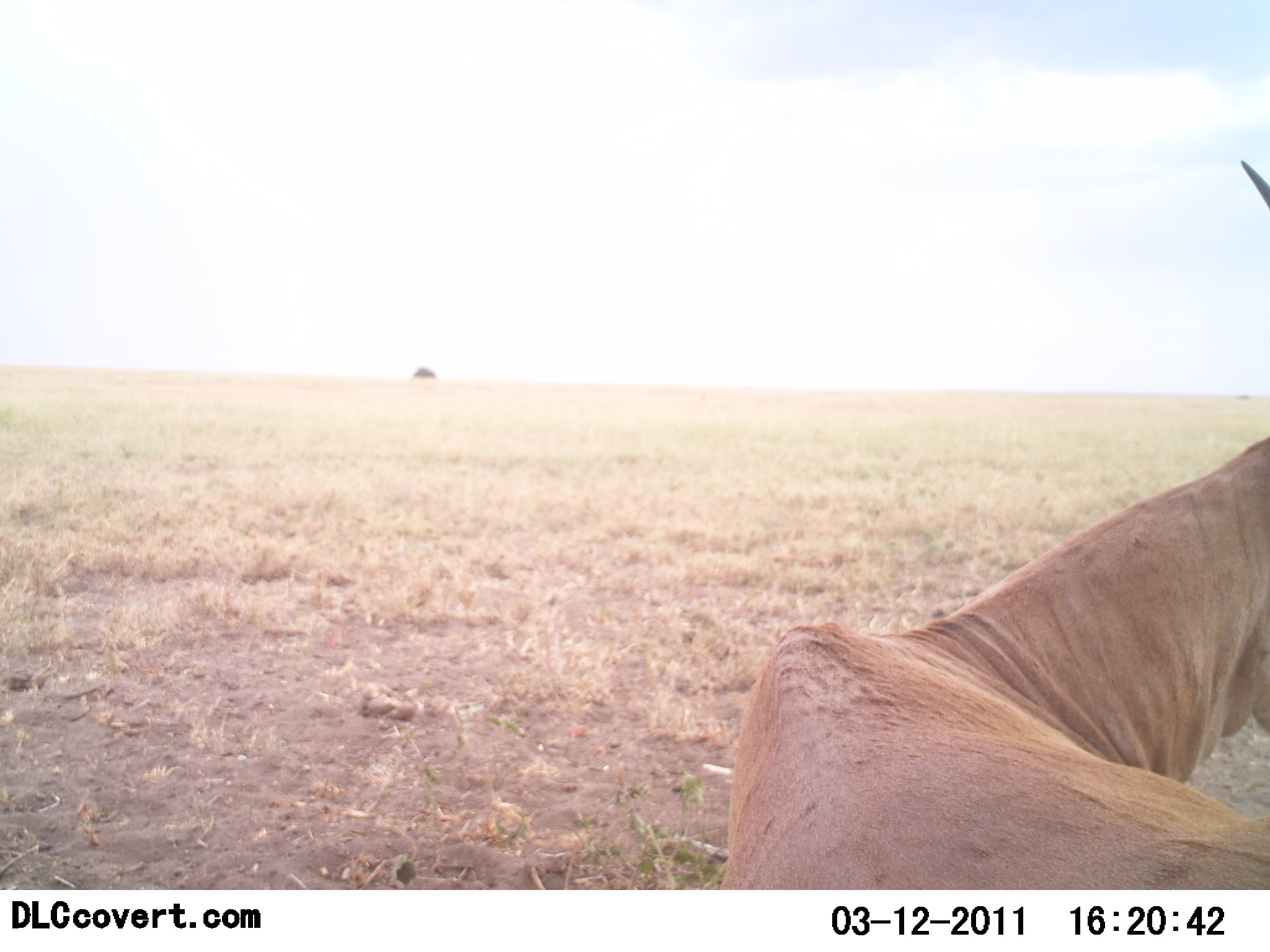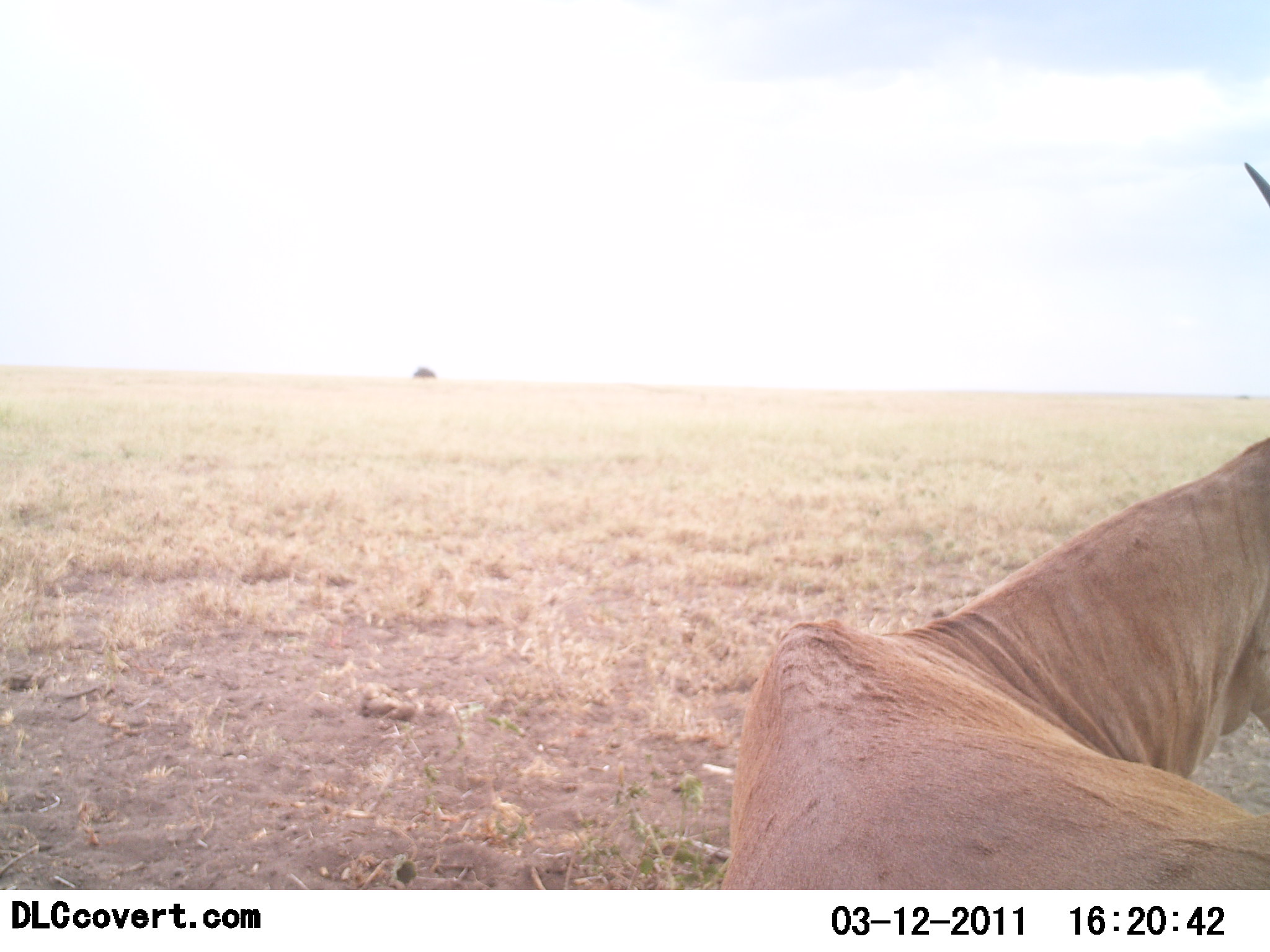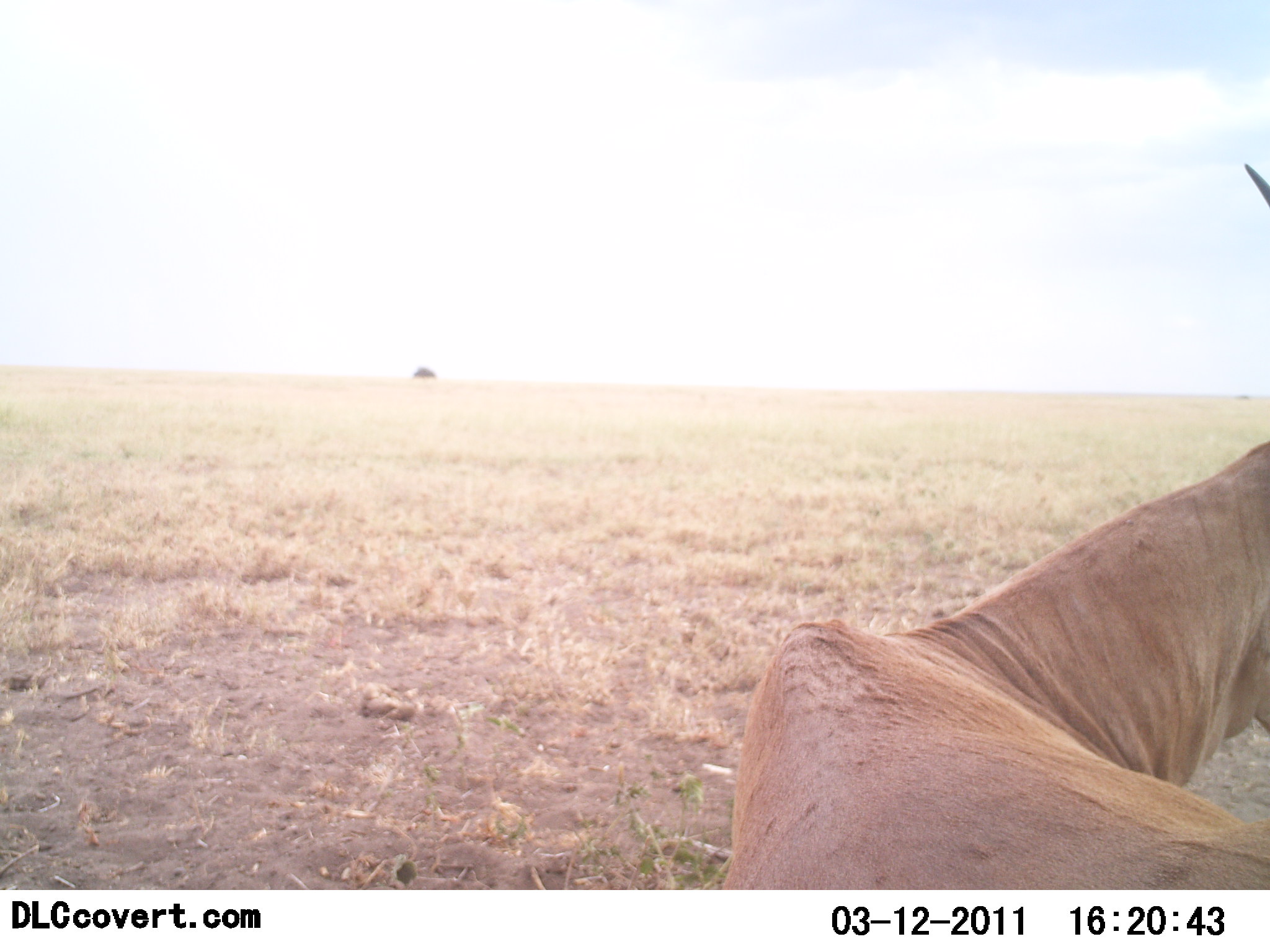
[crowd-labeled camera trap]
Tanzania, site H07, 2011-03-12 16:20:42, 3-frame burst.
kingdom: Animalia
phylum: Chordata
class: Mammalia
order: Artiodactyla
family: Bovidae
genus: Nanger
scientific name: Nanger granti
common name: grant's gazelle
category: gazellegrants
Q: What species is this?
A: Gazellegrants (grant's gazelle) (Nanger granti).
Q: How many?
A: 1.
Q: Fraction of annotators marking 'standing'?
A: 50%.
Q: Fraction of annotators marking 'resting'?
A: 50%.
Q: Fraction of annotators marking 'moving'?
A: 0%.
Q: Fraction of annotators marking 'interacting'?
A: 0%.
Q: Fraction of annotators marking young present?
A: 0%.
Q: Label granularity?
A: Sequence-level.